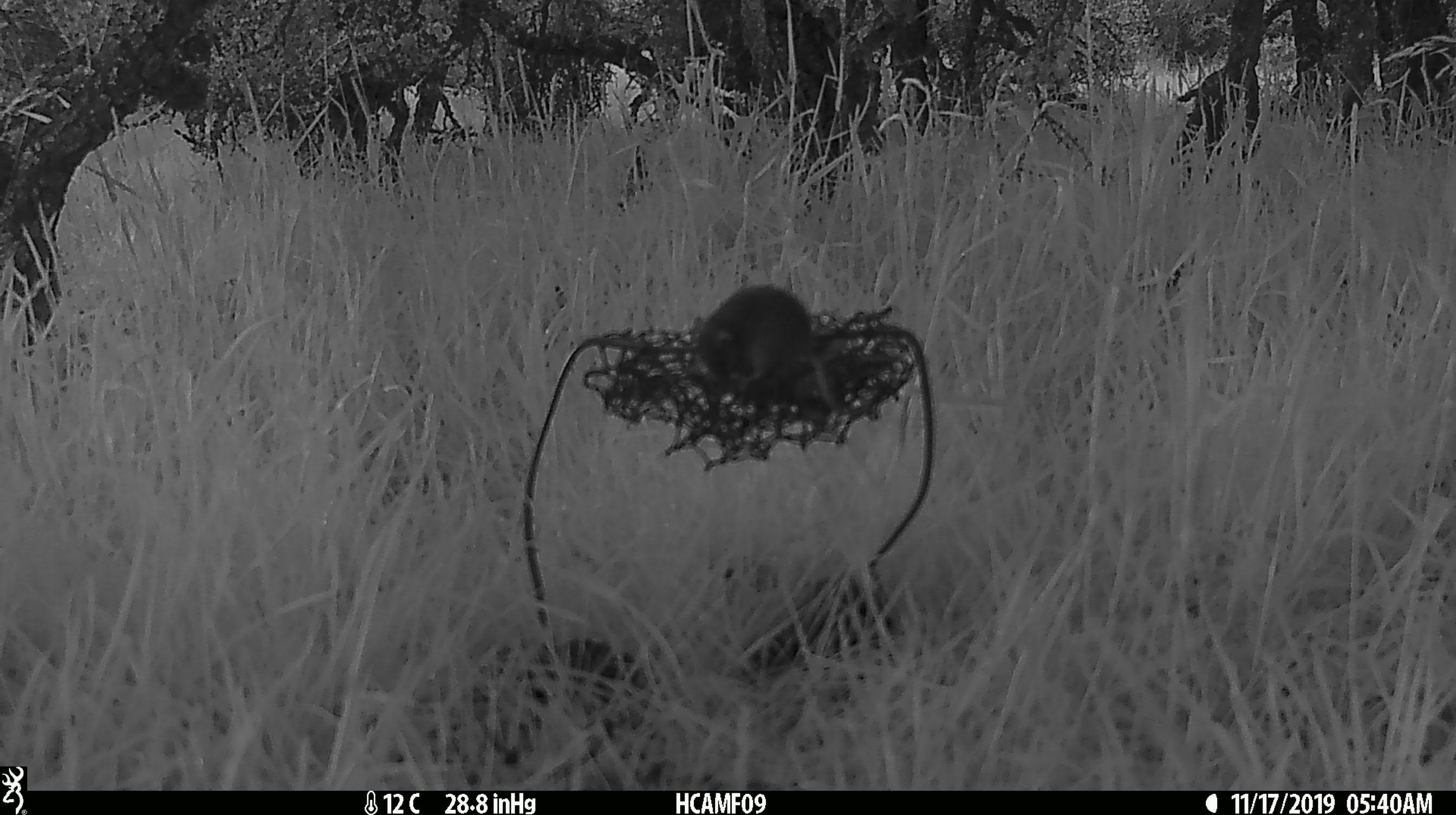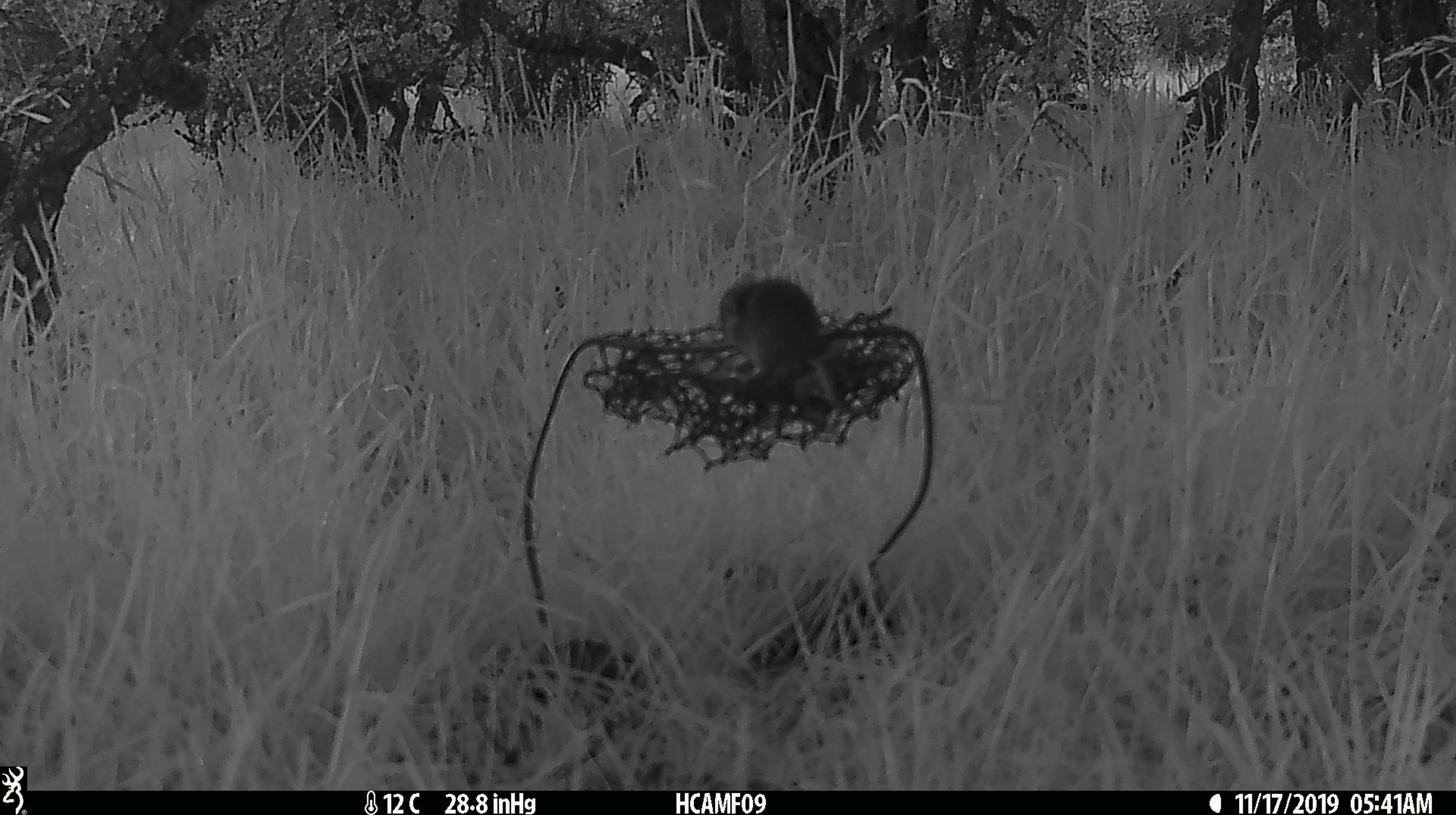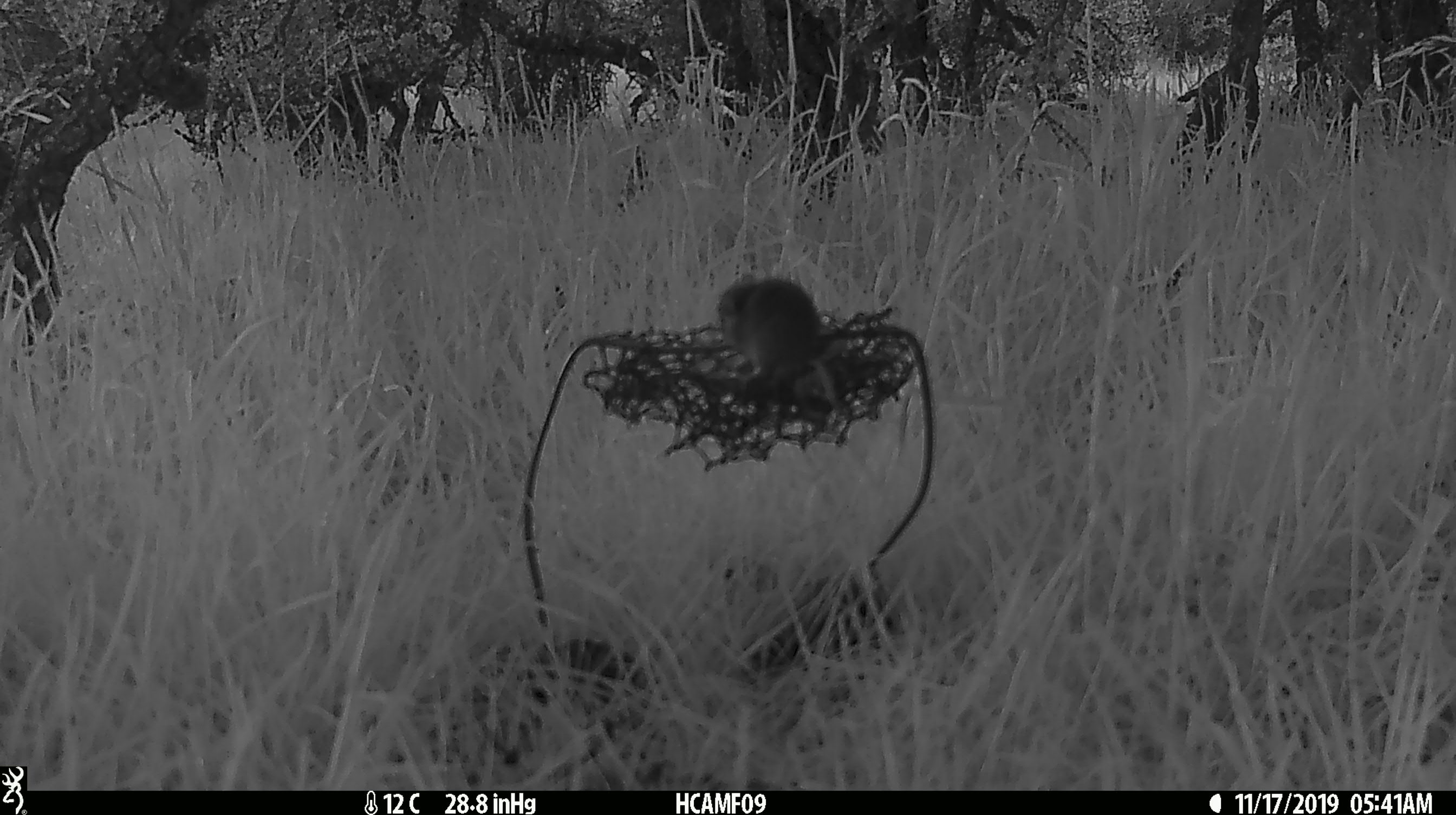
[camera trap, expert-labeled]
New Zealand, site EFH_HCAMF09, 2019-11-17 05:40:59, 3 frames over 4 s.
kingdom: Animalia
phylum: Chordata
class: Mammalia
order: Rodentia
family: Muridae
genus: Mus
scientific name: Mus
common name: mouse